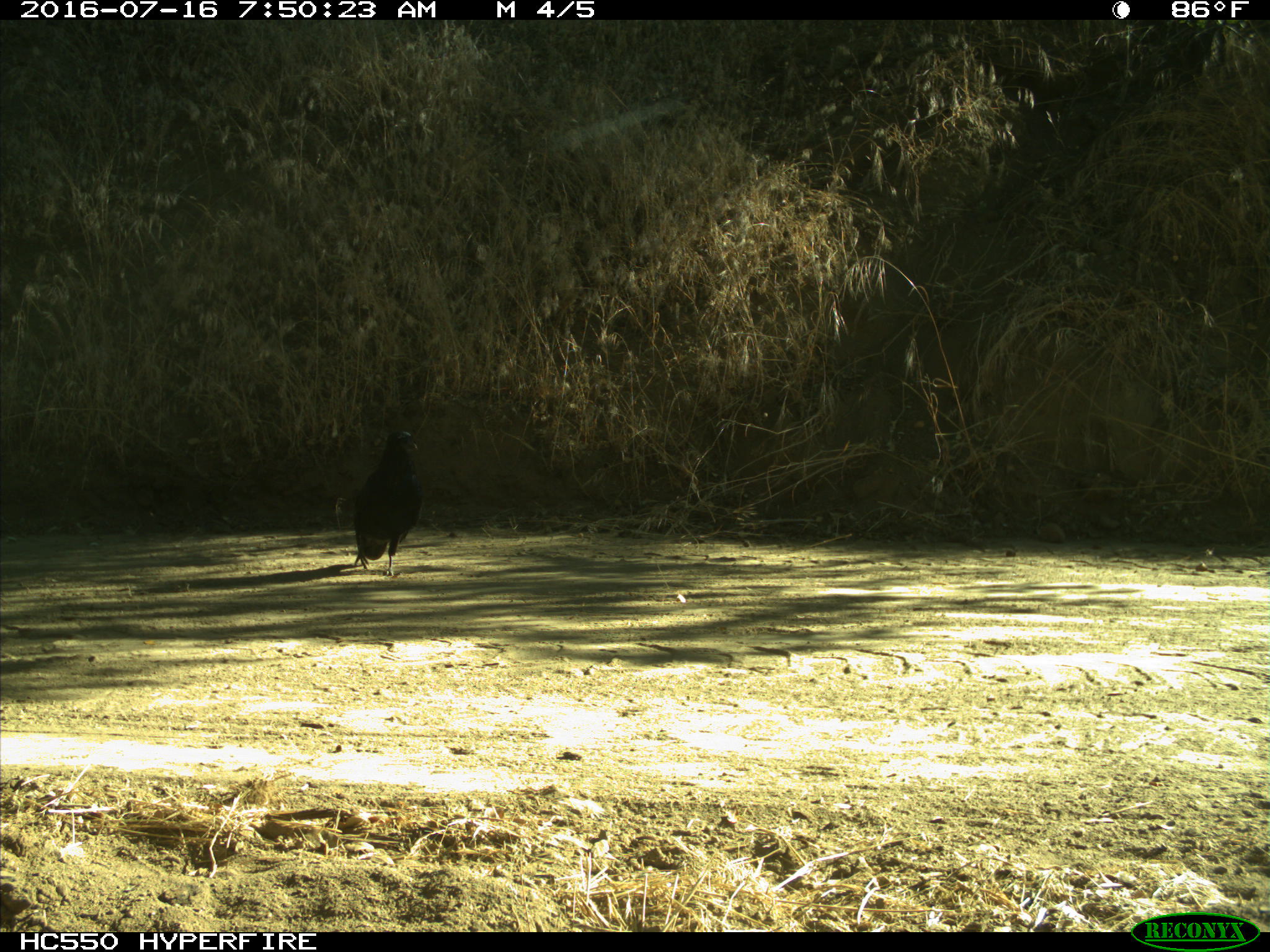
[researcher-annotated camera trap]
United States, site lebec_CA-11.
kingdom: Animalia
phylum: Chordata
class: Aves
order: Passeriformes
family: Corvidae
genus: Corvus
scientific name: Corvus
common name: crows and ravens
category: unidentified corvus